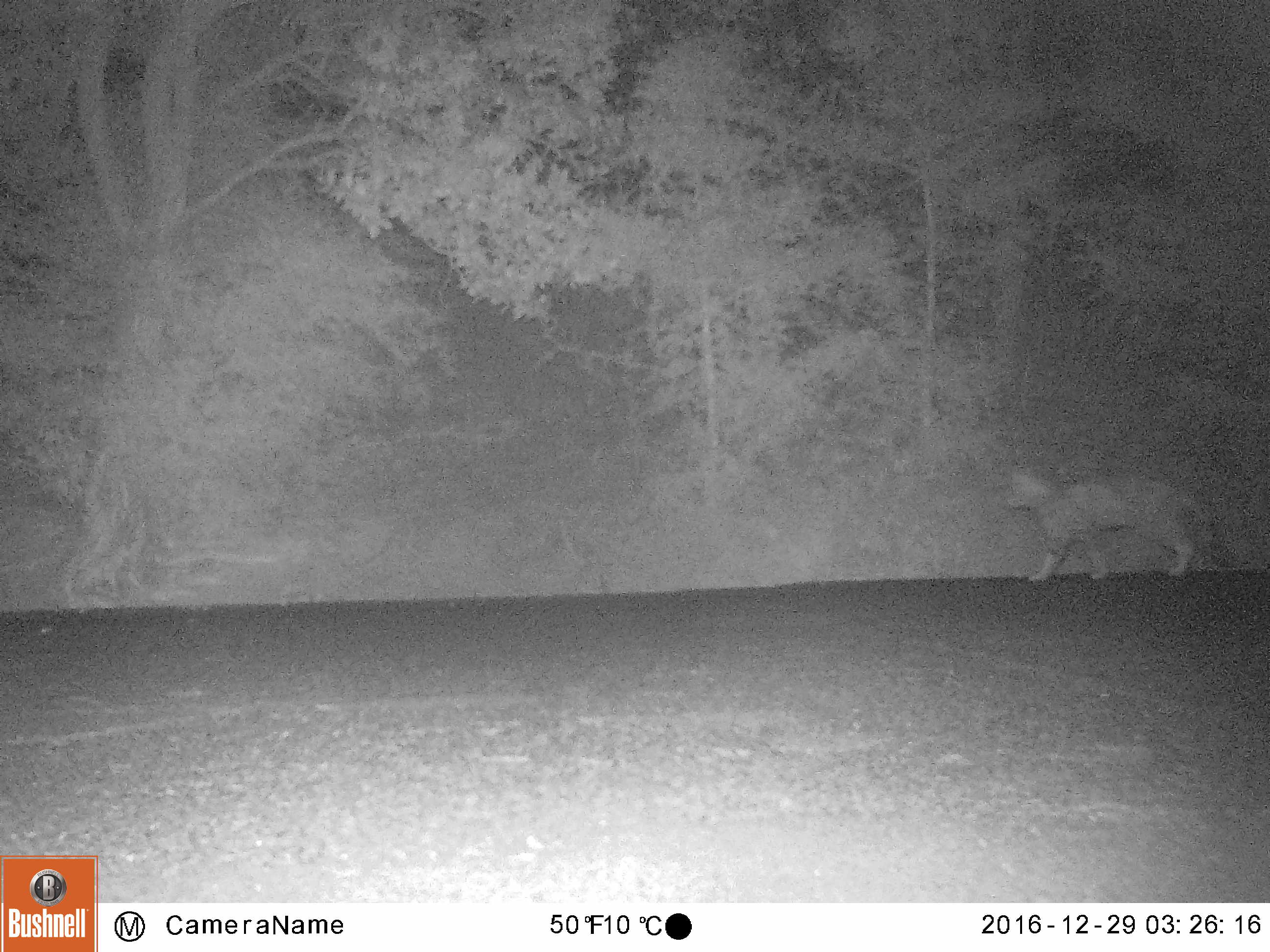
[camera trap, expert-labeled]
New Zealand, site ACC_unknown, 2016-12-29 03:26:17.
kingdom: Animalia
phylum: Chordata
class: Mammalia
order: Carnivora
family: Felidae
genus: Felis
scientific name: Felis catus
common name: domestic cat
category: cat